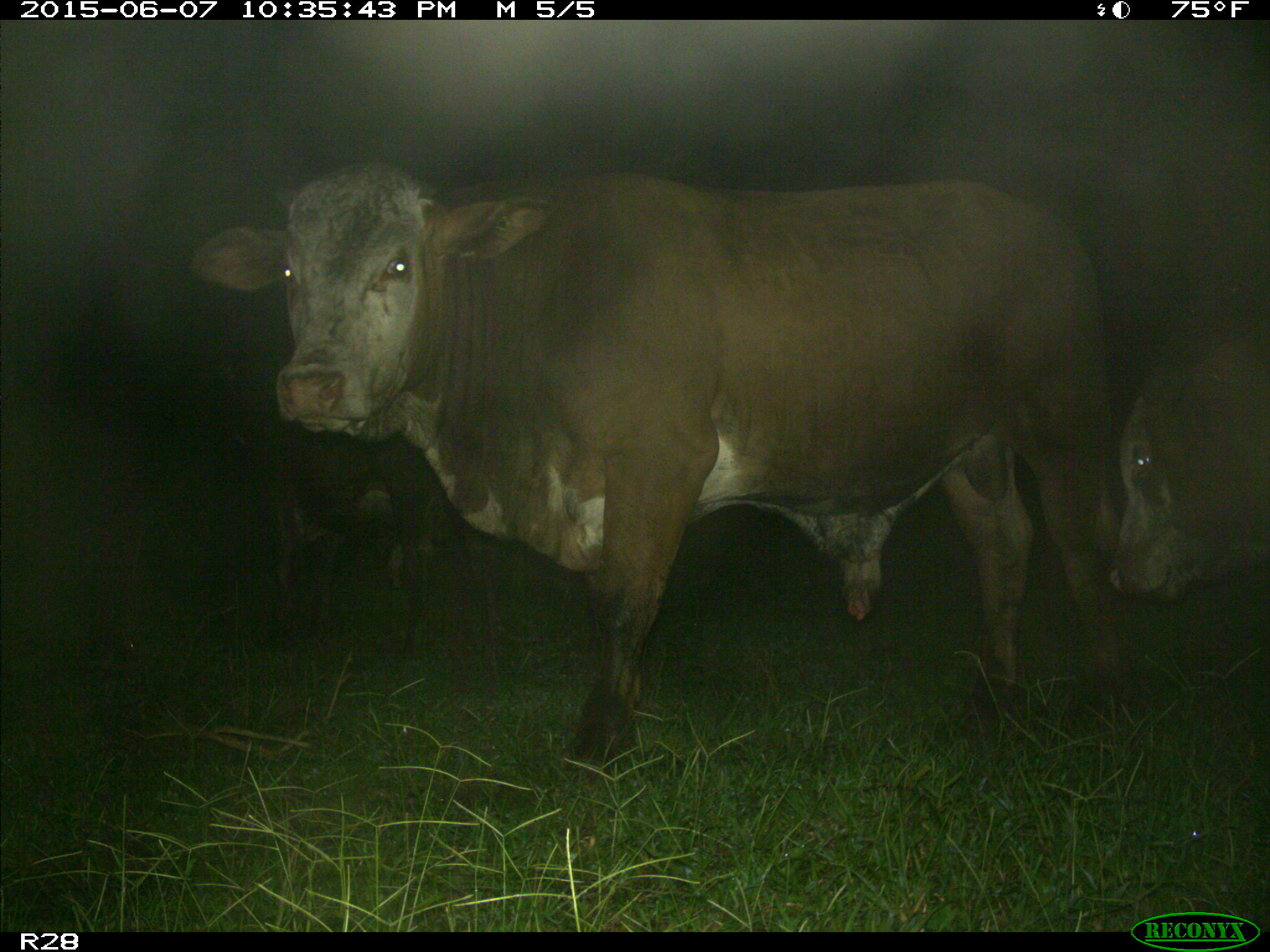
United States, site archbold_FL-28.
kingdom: Animalia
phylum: Chordata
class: Mammalia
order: Artiodactyla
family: Bovidae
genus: Bos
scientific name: Bos taurus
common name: domestic cow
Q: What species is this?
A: Bos taurus (domestic cow).